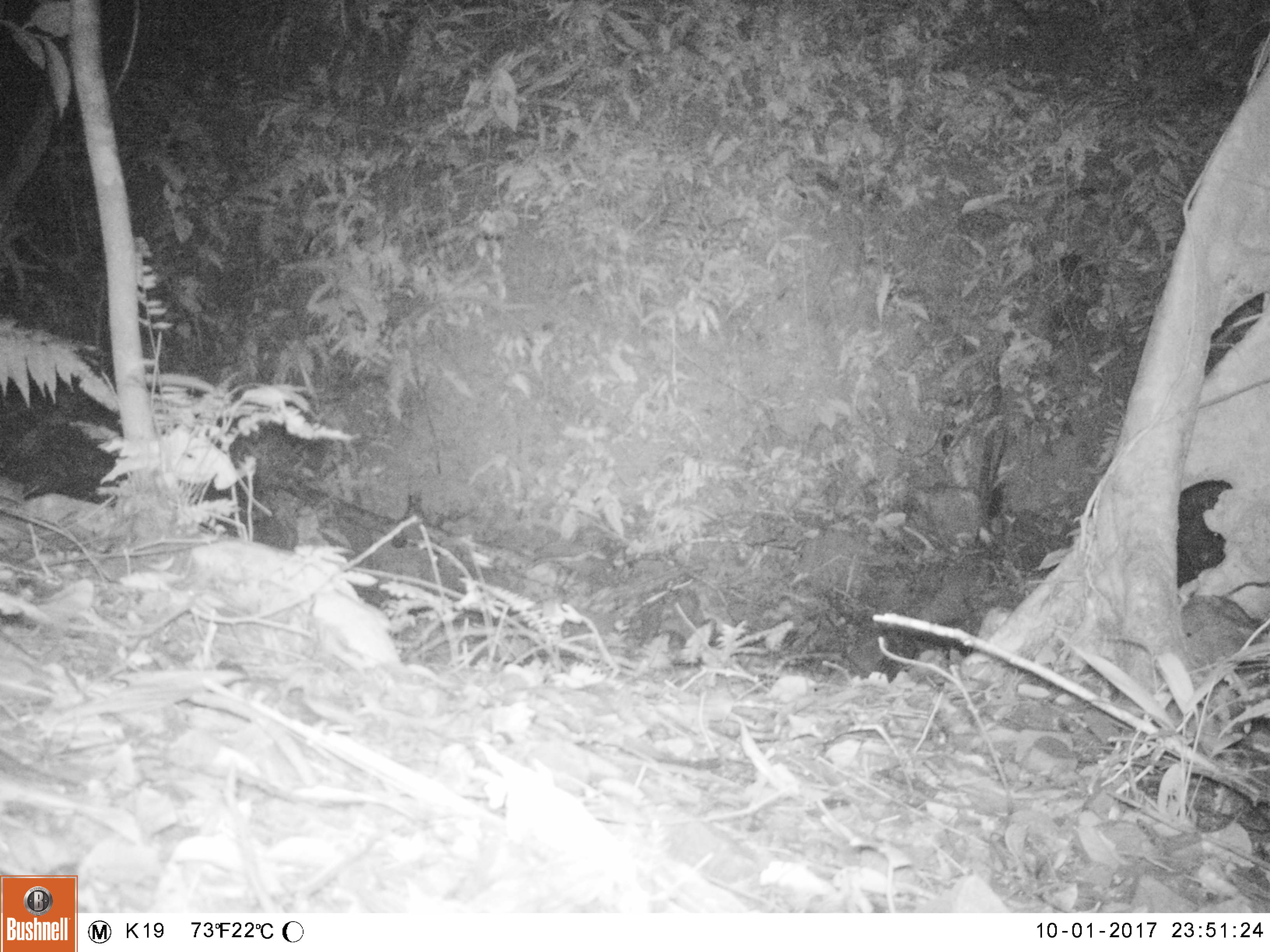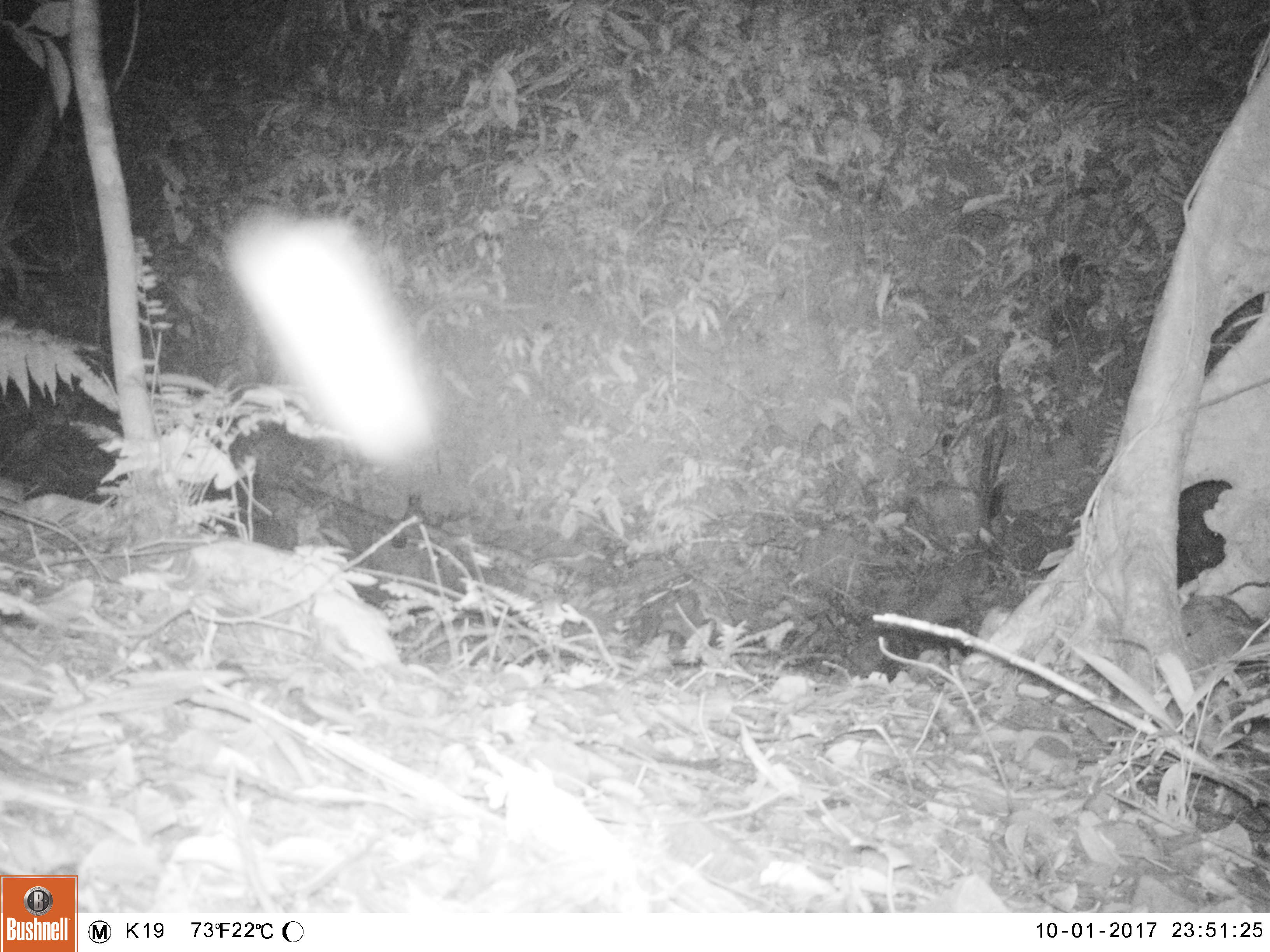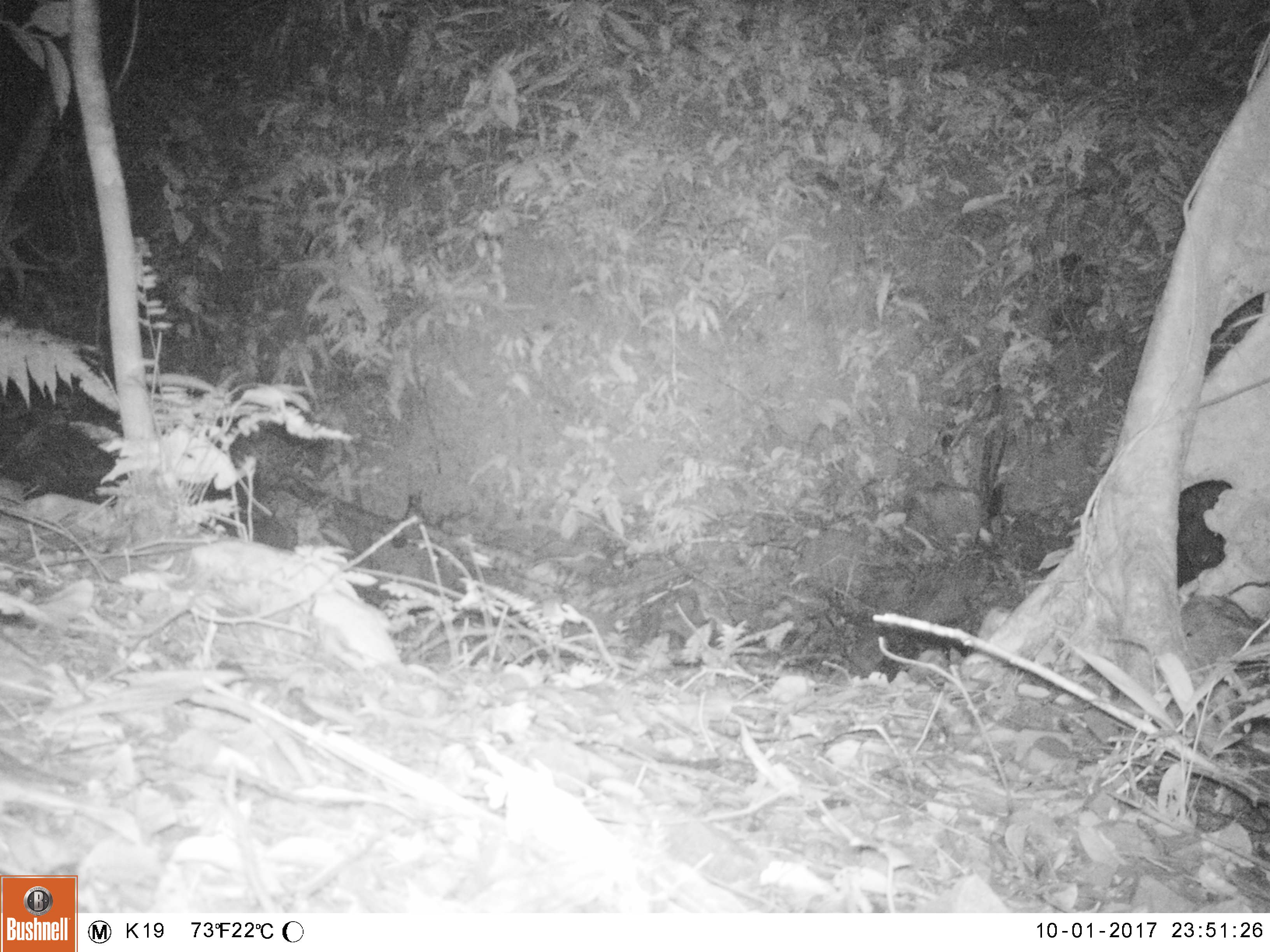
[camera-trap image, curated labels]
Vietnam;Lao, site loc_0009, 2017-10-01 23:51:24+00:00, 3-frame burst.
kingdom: Animalia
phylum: Arthropoda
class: Insecta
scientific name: Insecta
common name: insect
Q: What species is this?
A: Insect (Insecta).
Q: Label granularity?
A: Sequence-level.